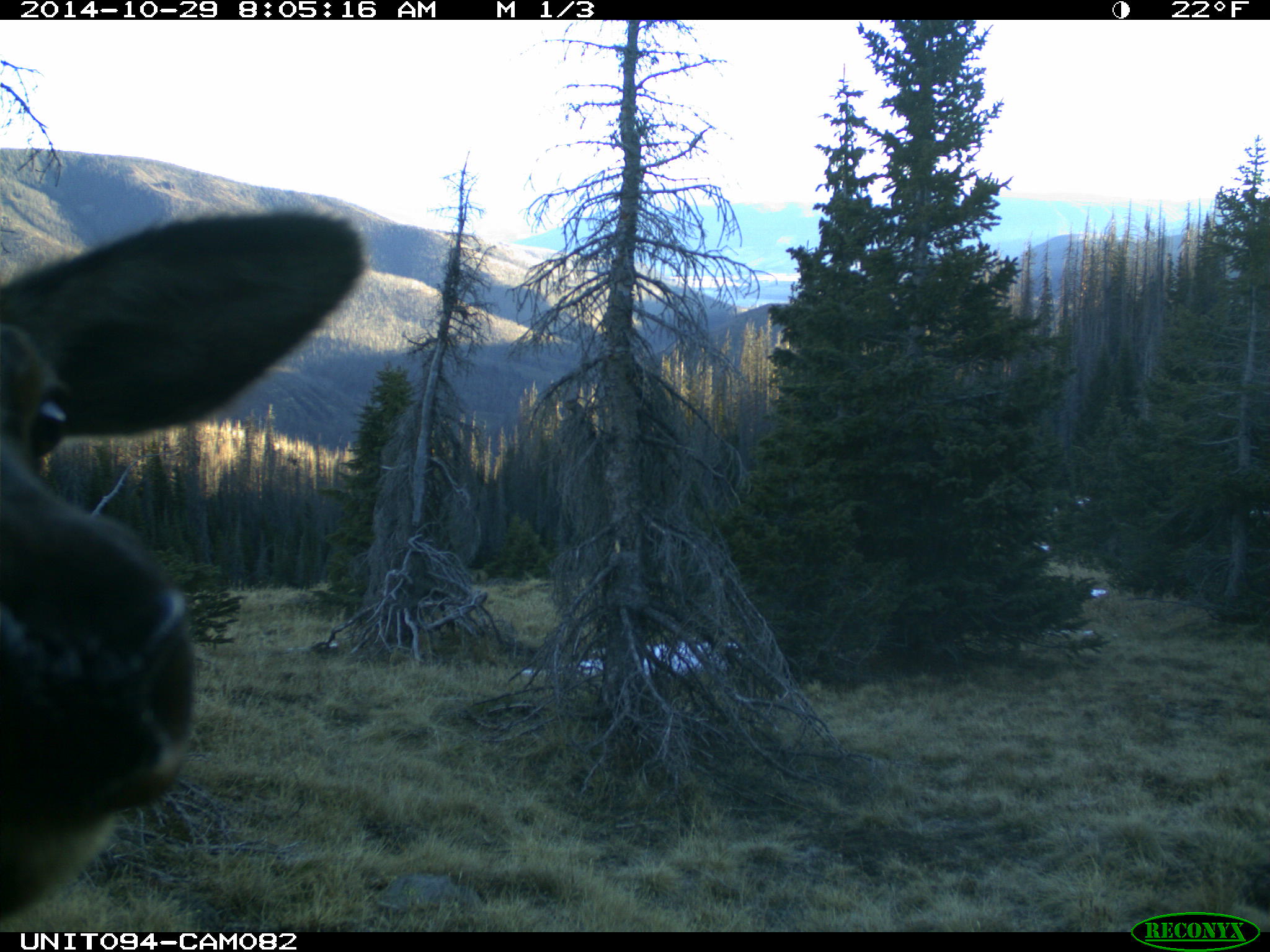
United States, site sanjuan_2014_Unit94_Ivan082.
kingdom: Animalia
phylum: Chordata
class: Mammalia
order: Artiodactyla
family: Cervidae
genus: Cervus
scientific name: Cervus elaphus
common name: red deer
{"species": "Cervus elaphus (red deer)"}